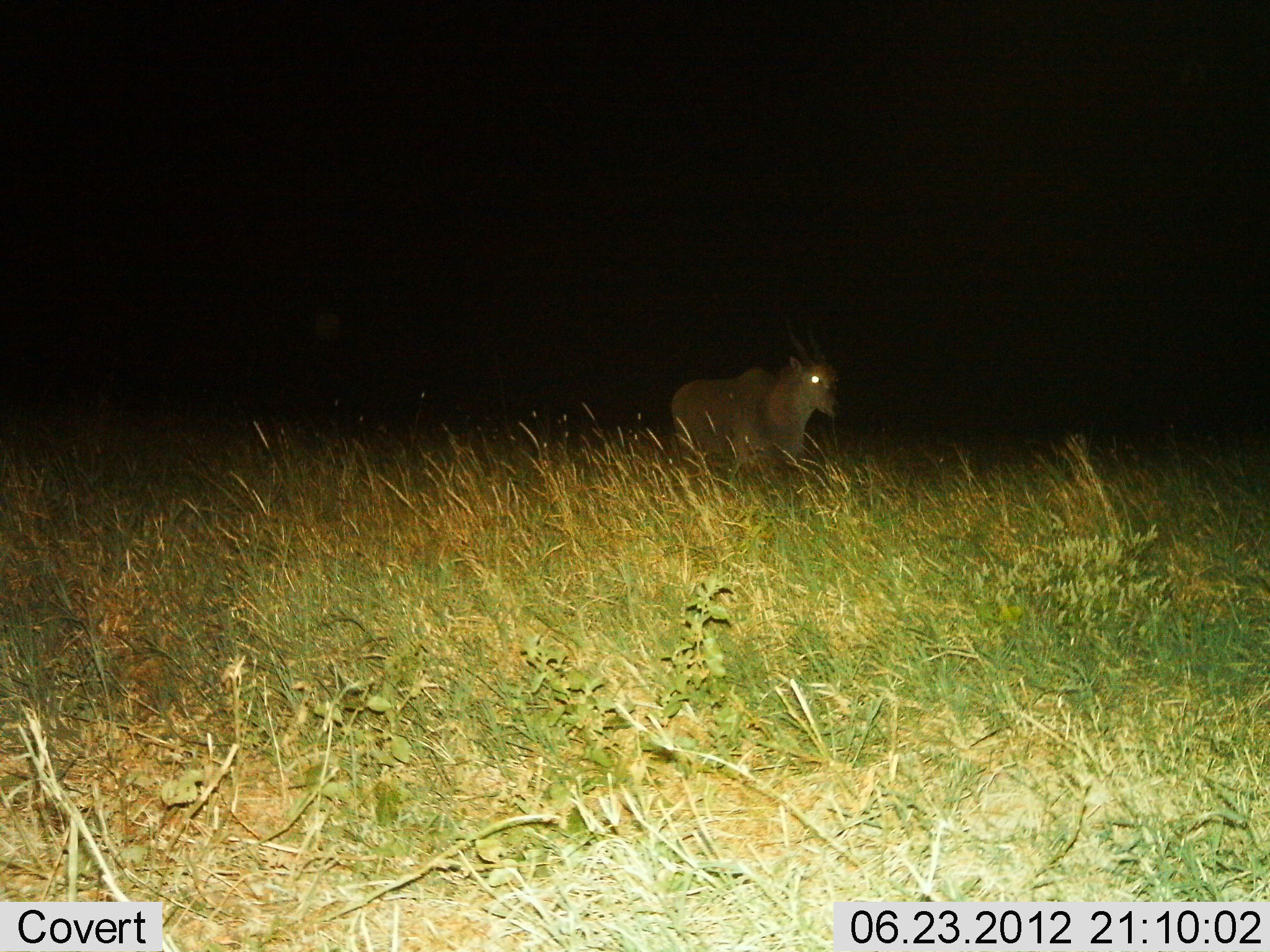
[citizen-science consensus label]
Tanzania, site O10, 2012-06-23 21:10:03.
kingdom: Animalia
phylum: Chordata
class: Mammalia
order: Artiodactyla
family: Bovidae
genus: Tragelaphus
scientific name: Tragelaphus oryx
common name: eland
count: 1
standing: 60%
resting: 0%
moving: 50%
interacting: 0%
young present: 0%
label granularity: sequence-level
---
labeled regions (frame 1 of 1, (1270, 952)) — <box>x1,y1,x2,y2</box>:
animal: <box>666,324,847,474</box>